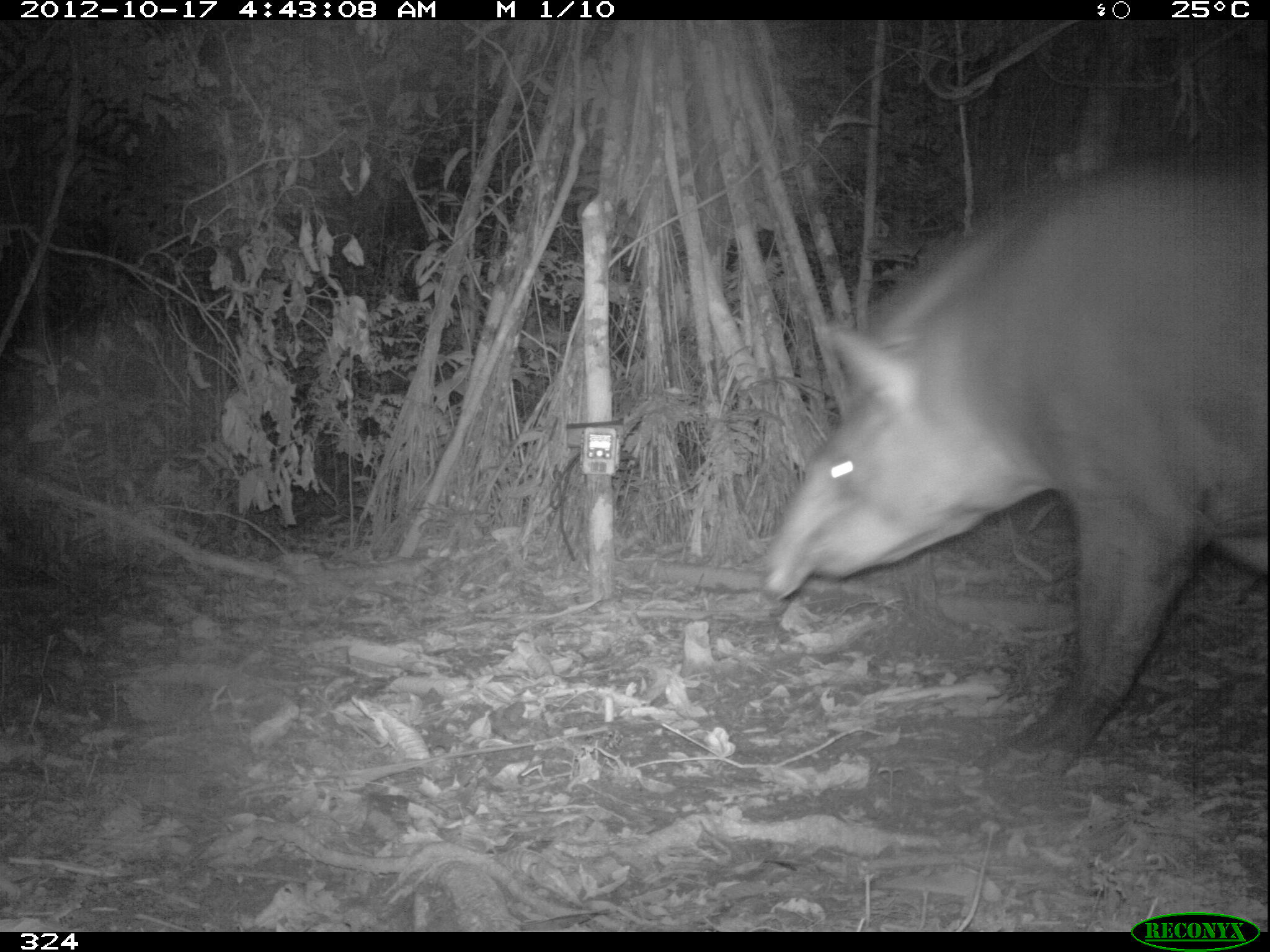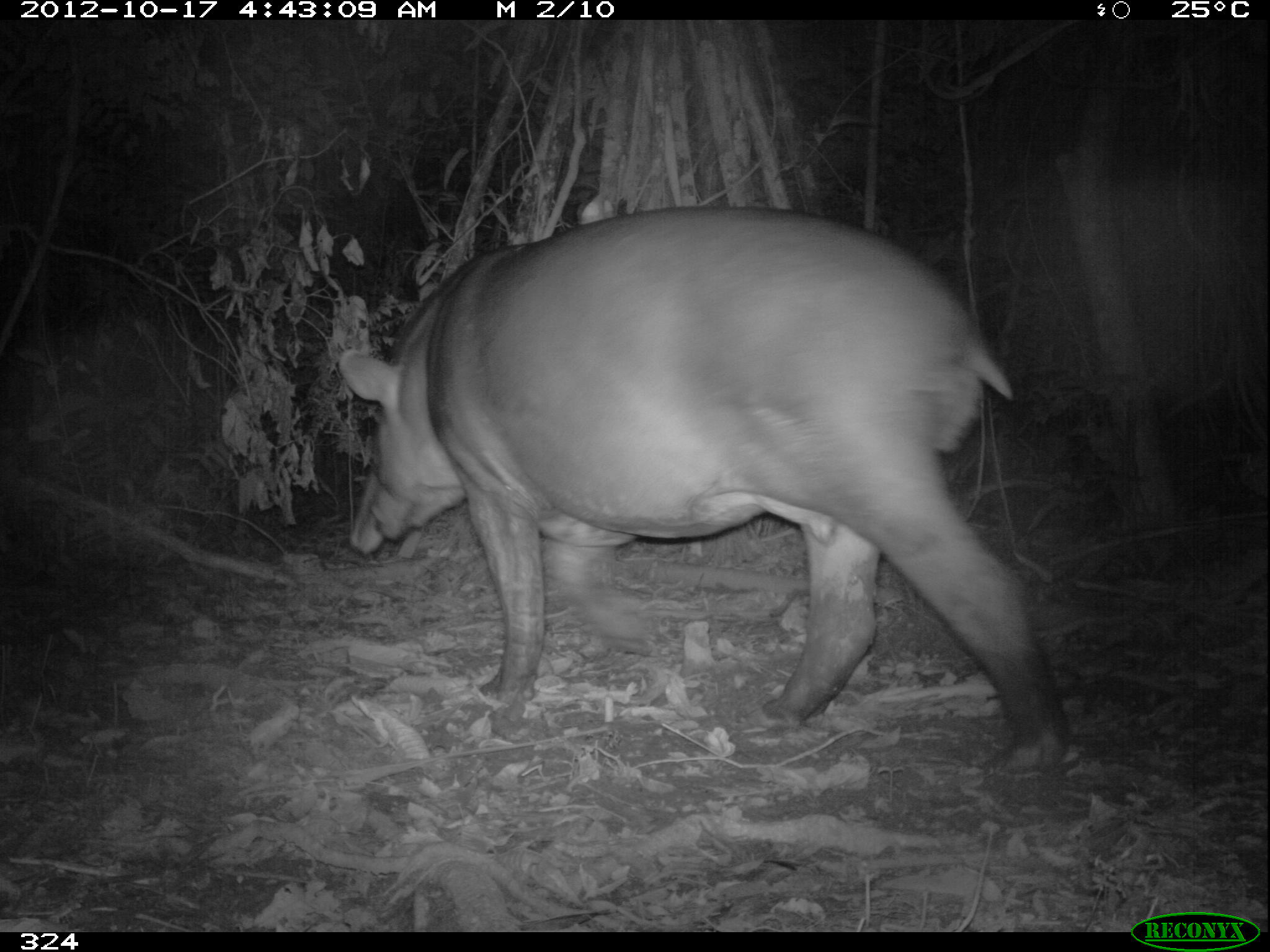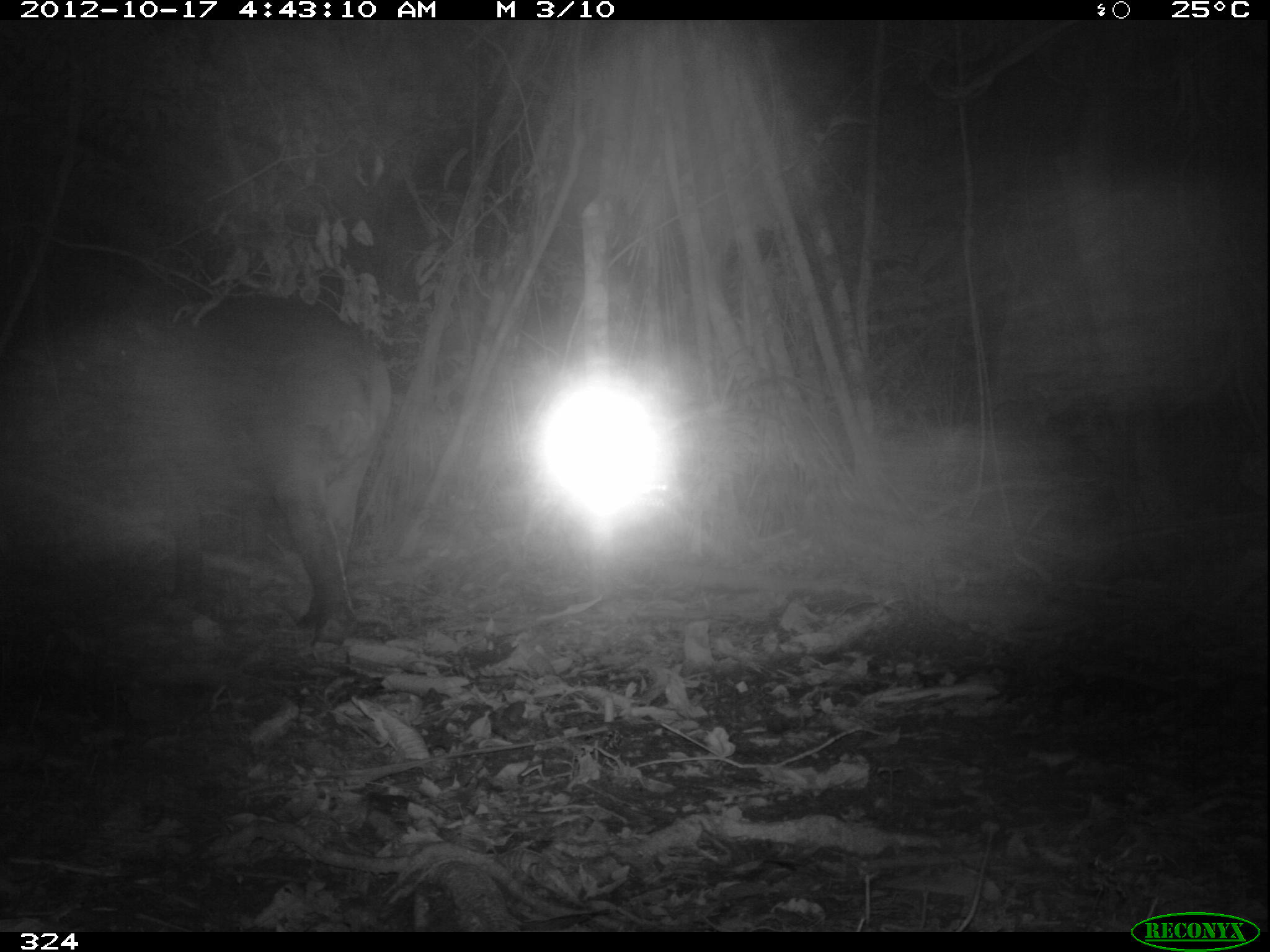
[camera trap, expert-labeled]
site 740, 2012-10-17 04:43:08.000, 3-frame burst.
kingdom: Animalia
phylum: Chordata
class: Mammalia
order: Perissodactyla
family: Tapiridae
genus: Tapirus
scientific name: Tapirus terrestris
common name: south american tapir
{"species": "Tapirus terrestris (south american tapir)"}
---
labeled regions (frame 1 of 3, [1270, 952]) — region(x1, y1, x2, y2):
tapirus terrestris: region(754, 143, 1270, 773)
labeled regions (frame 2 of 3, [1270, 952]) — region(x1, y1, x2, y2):
tapirus terrestris: region(337, 201, 1073, 775)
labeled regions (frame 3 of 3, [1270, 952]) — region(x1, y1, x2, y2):
tapirus terrestris: region(122, 289, 392, 634)